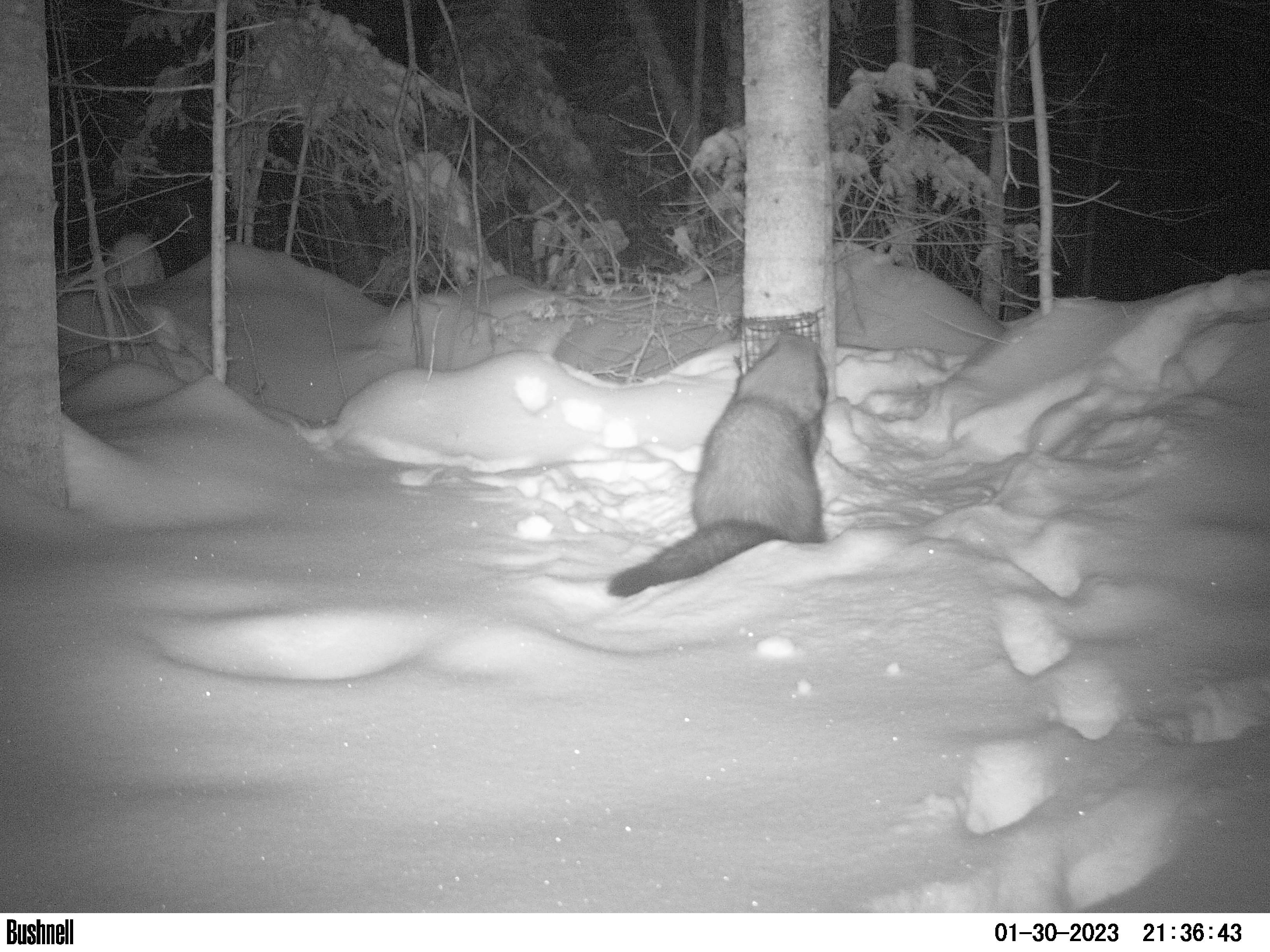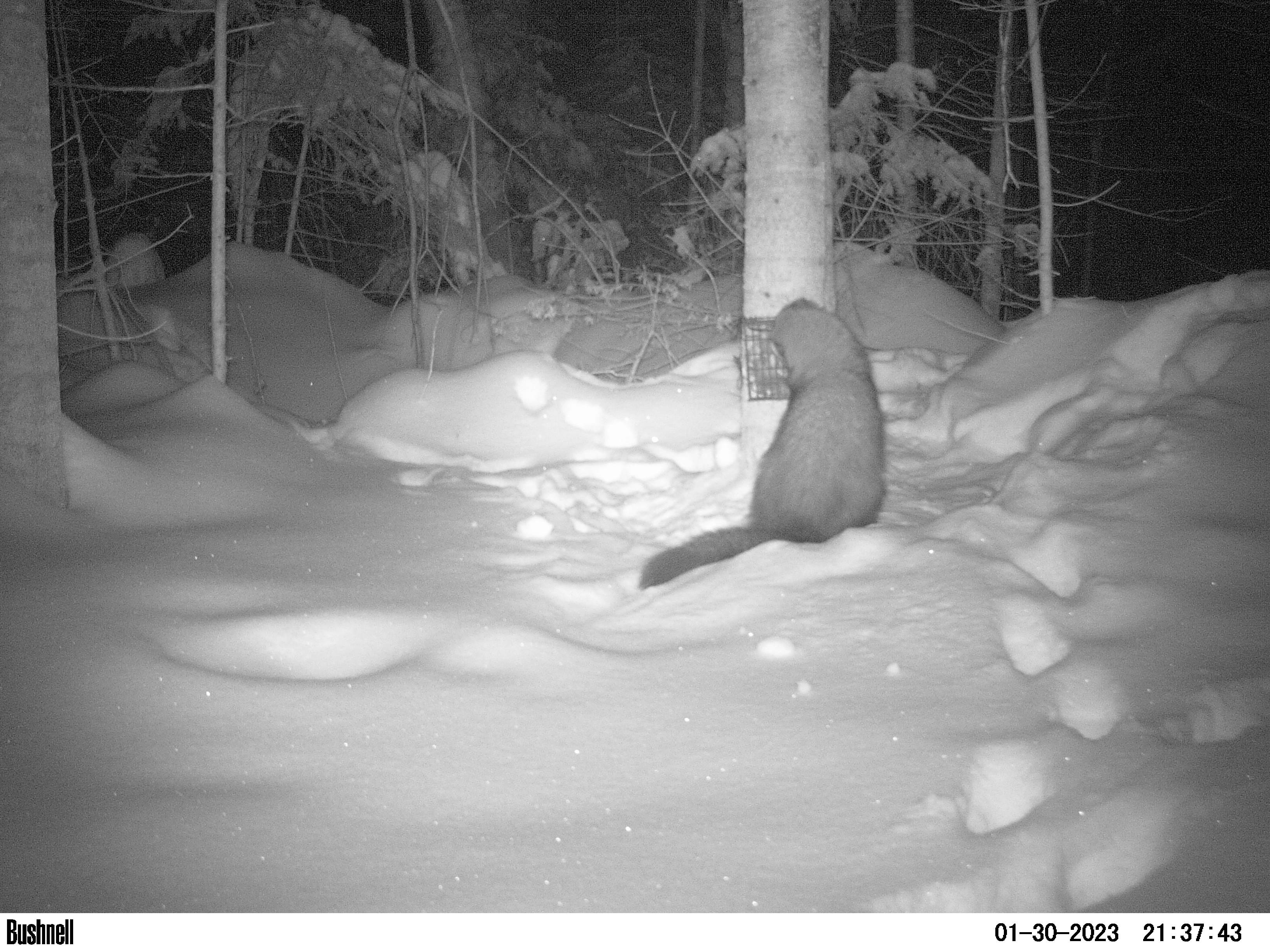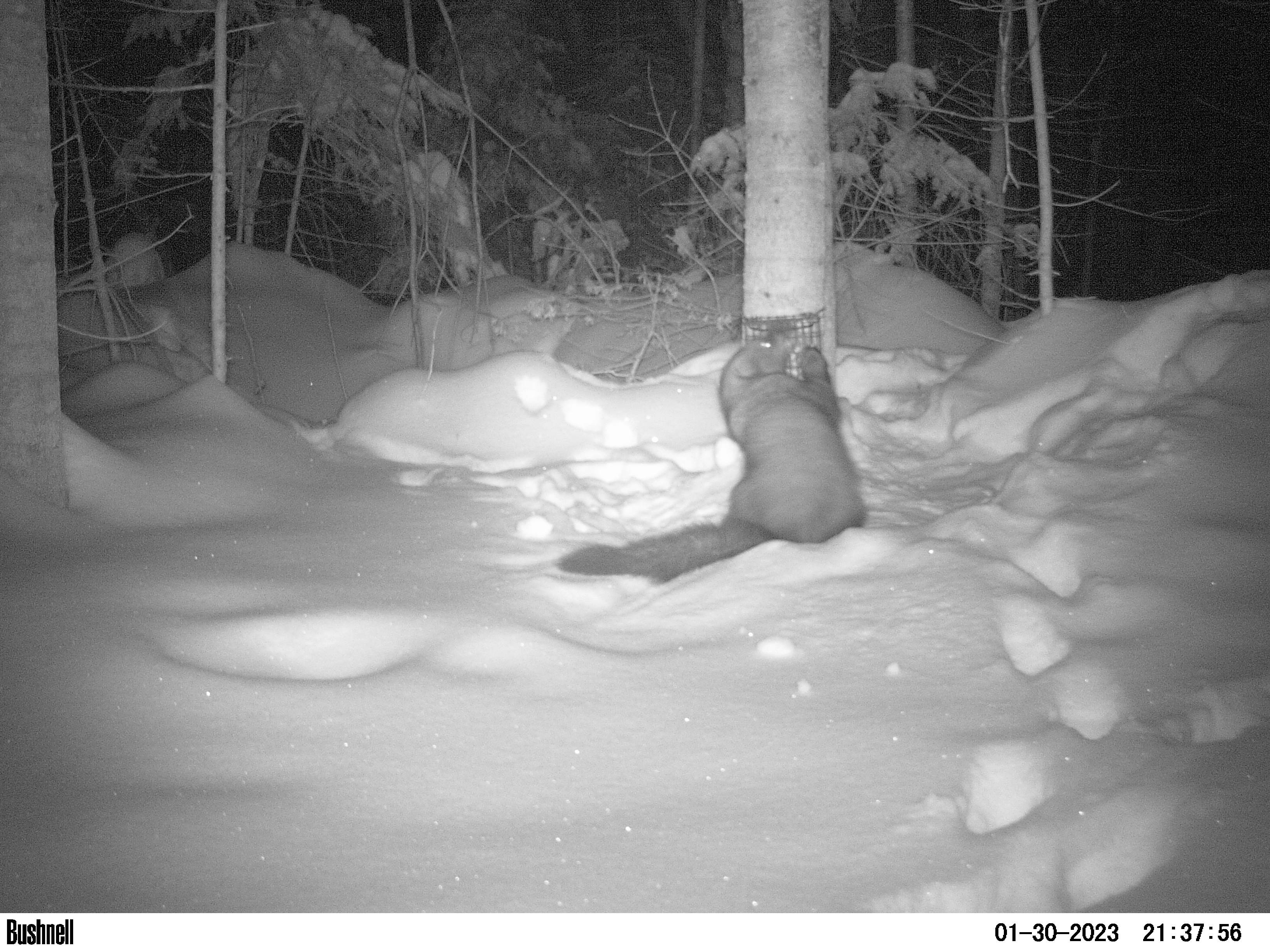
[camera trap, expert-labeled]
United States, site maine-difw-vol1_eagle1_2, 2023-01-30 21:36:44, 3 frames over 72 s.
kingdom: Animalia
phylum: Chordata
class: Mammalia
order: Carnivora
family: Mustelidae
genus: Pekania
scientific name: Pekania pennanti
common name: fisher